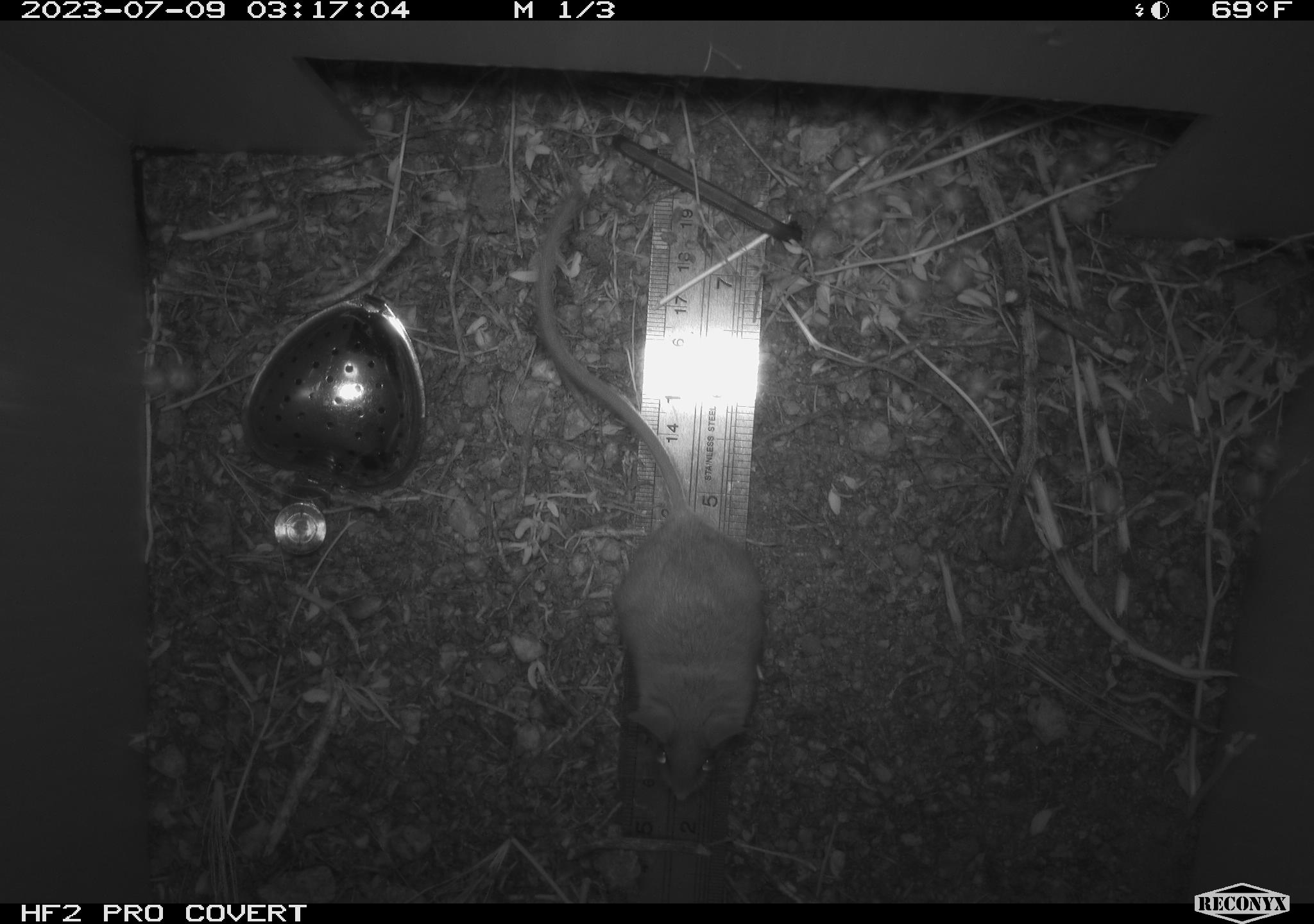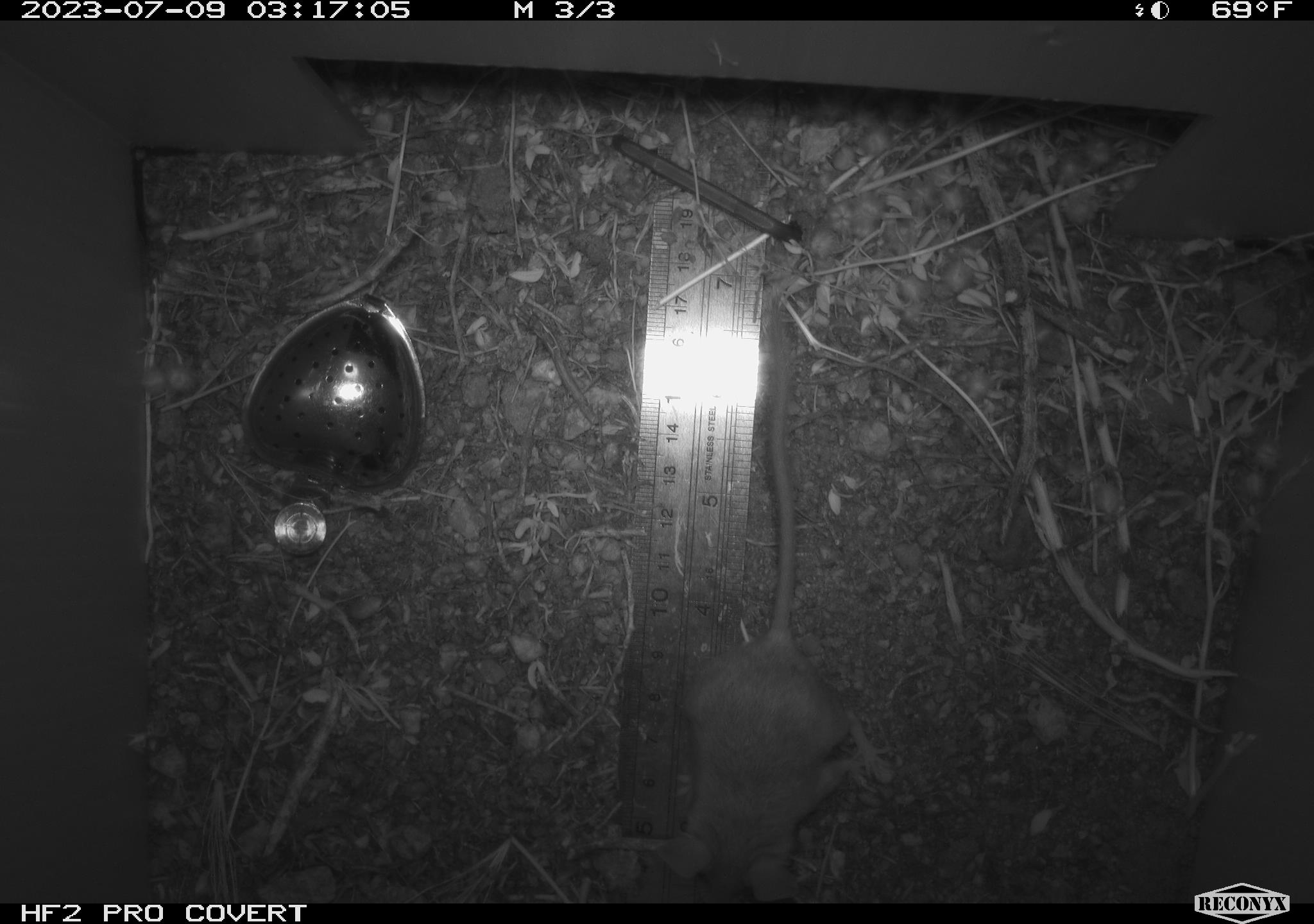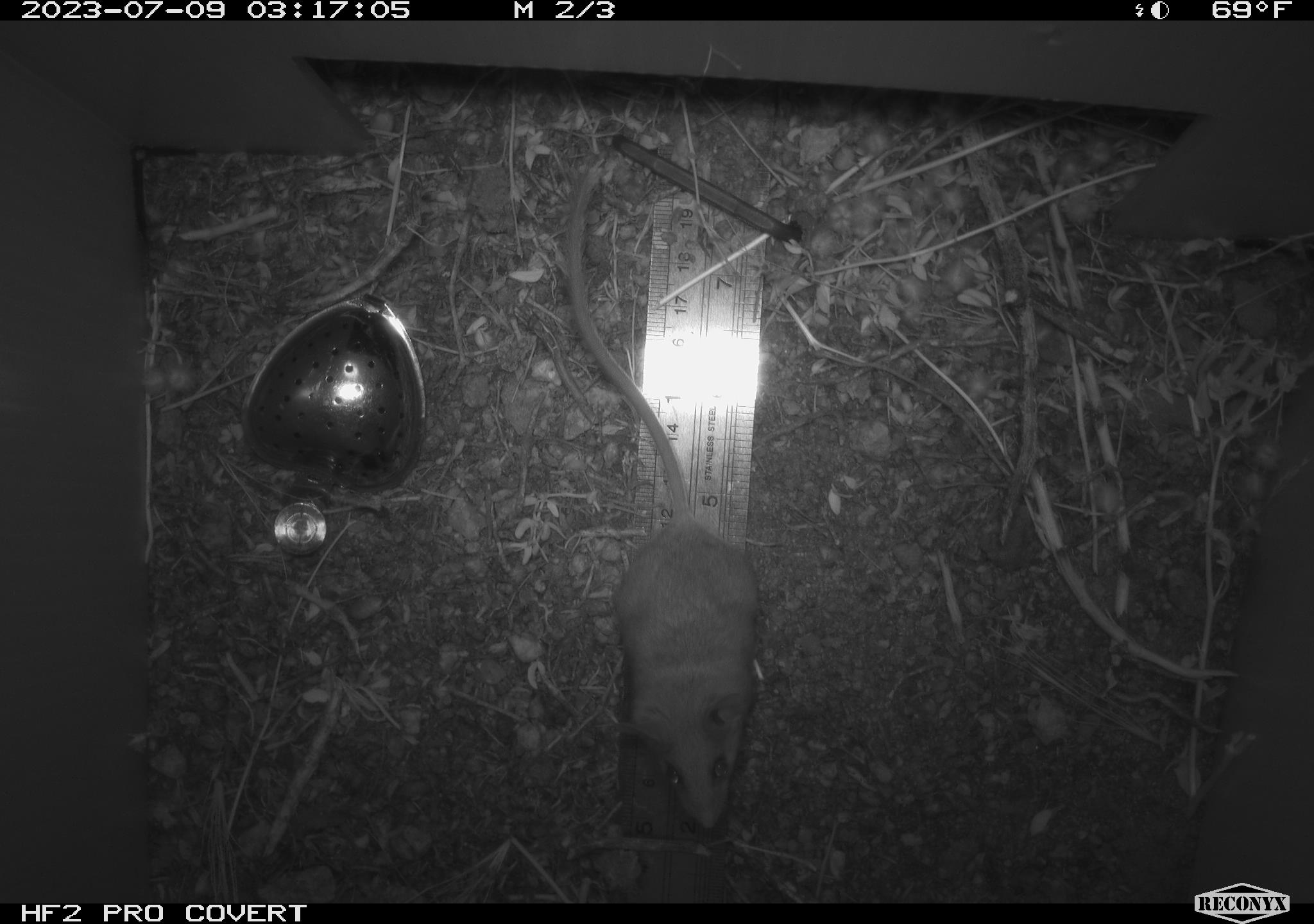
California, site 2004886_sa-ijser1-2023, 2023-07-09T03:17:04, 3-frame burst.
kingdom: Animalia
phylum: Chordata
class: Mammalia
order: Rodentia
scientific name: Rodentia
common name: mouse species